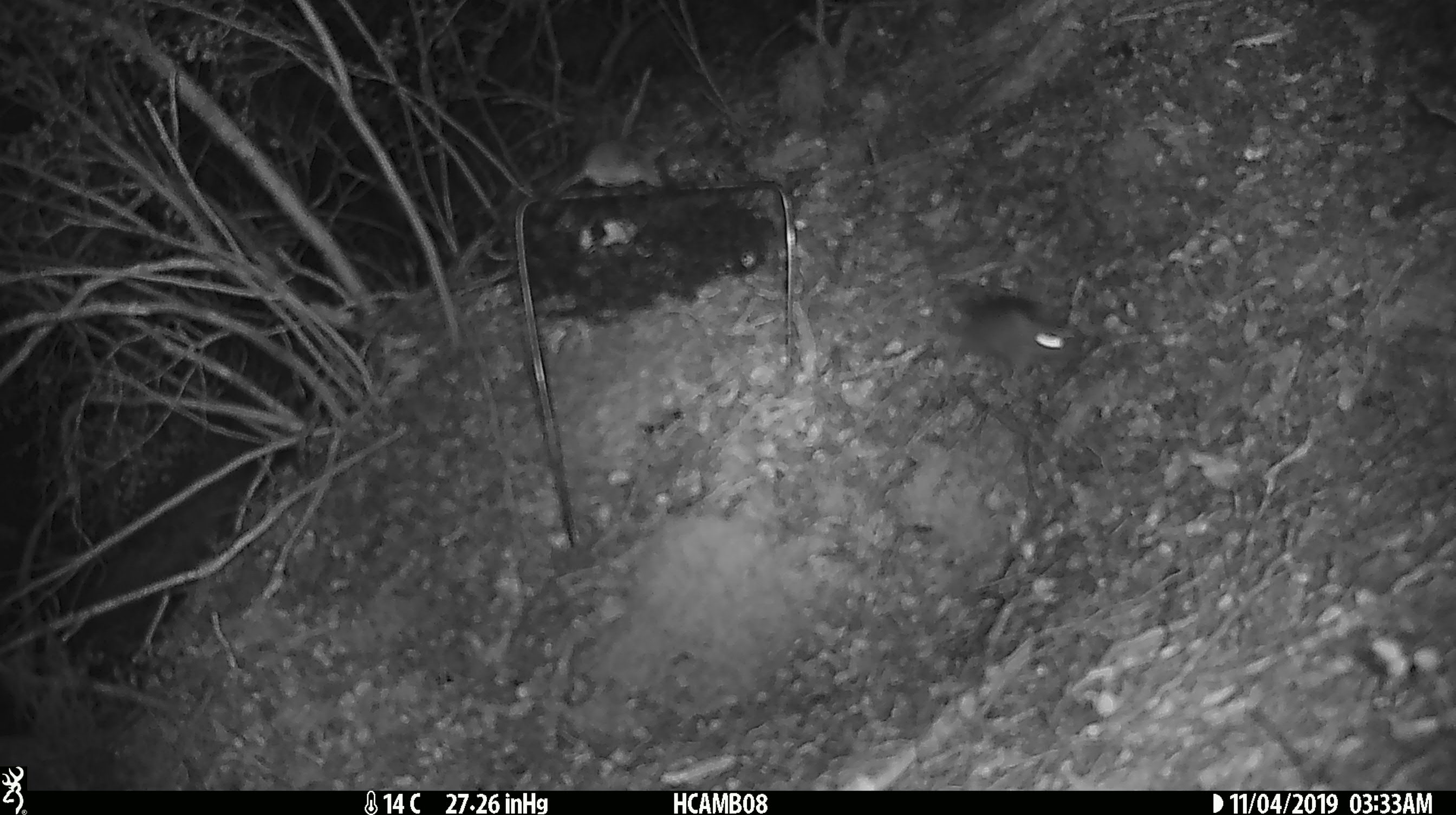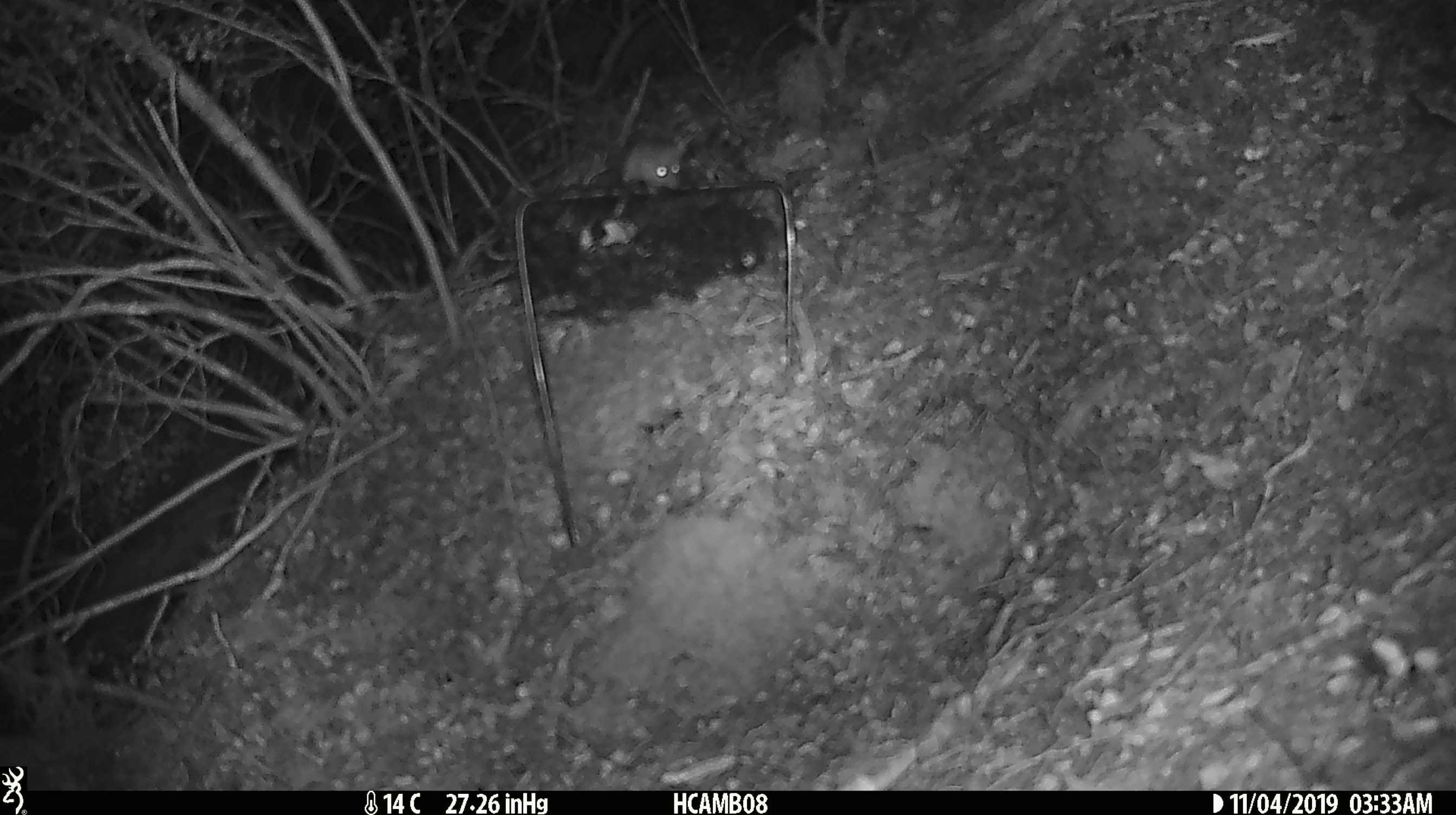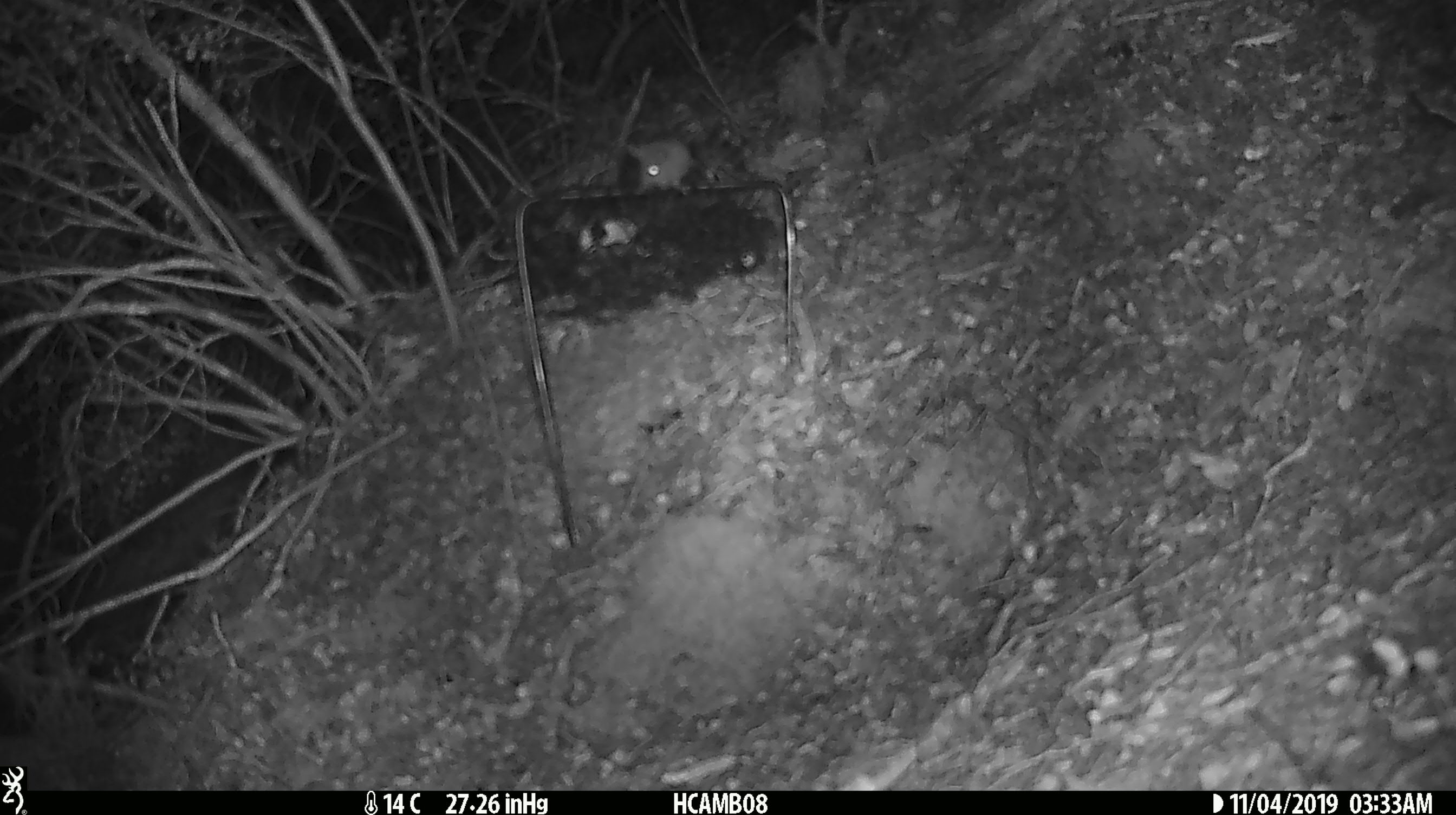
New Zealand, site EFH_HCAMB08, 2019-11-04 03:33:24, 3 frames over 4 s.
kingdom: Animalia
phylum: Chordata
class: Mammalia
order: Rodentia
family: Muridae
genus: Mus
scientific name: Mus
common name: mouse